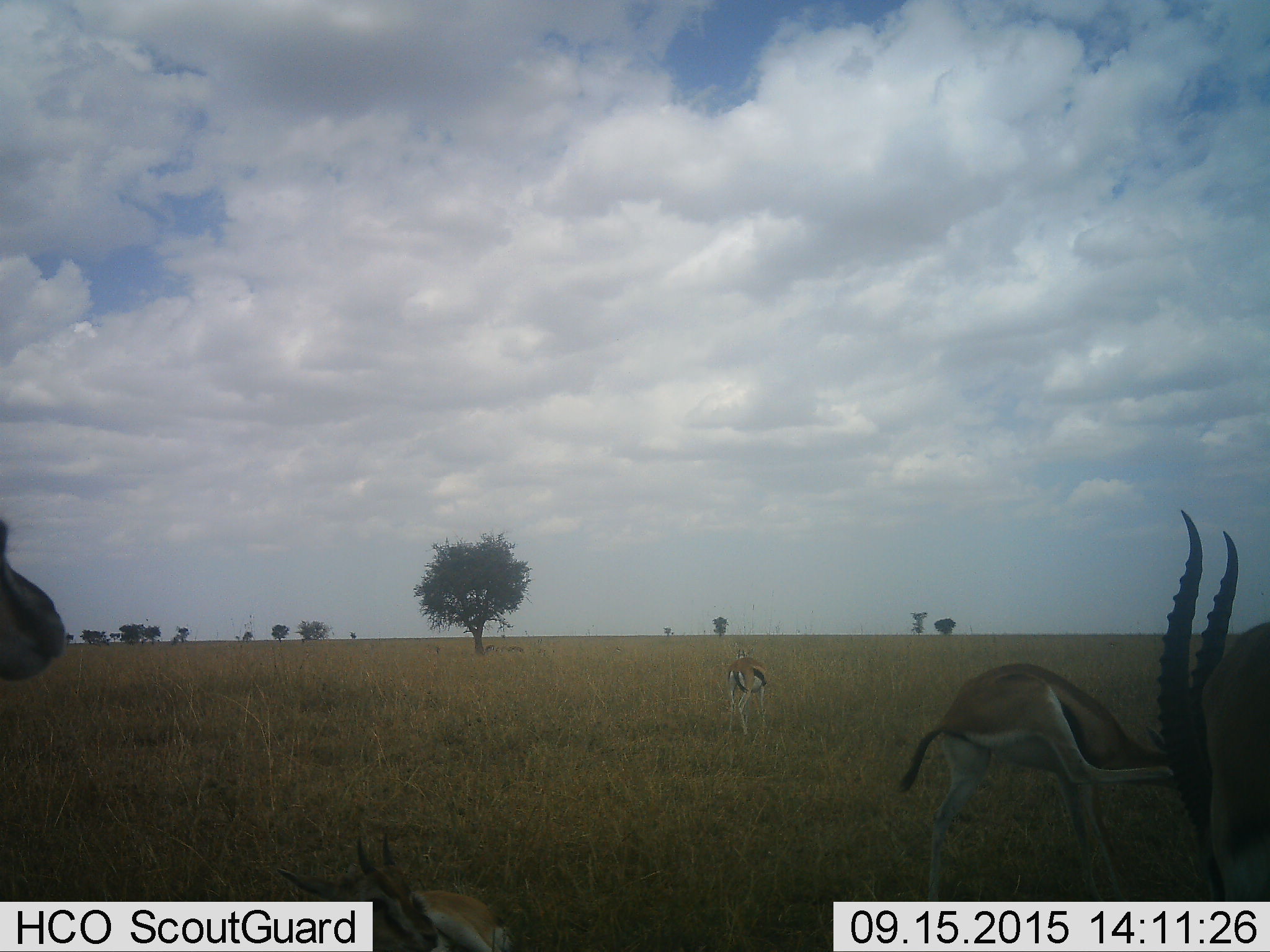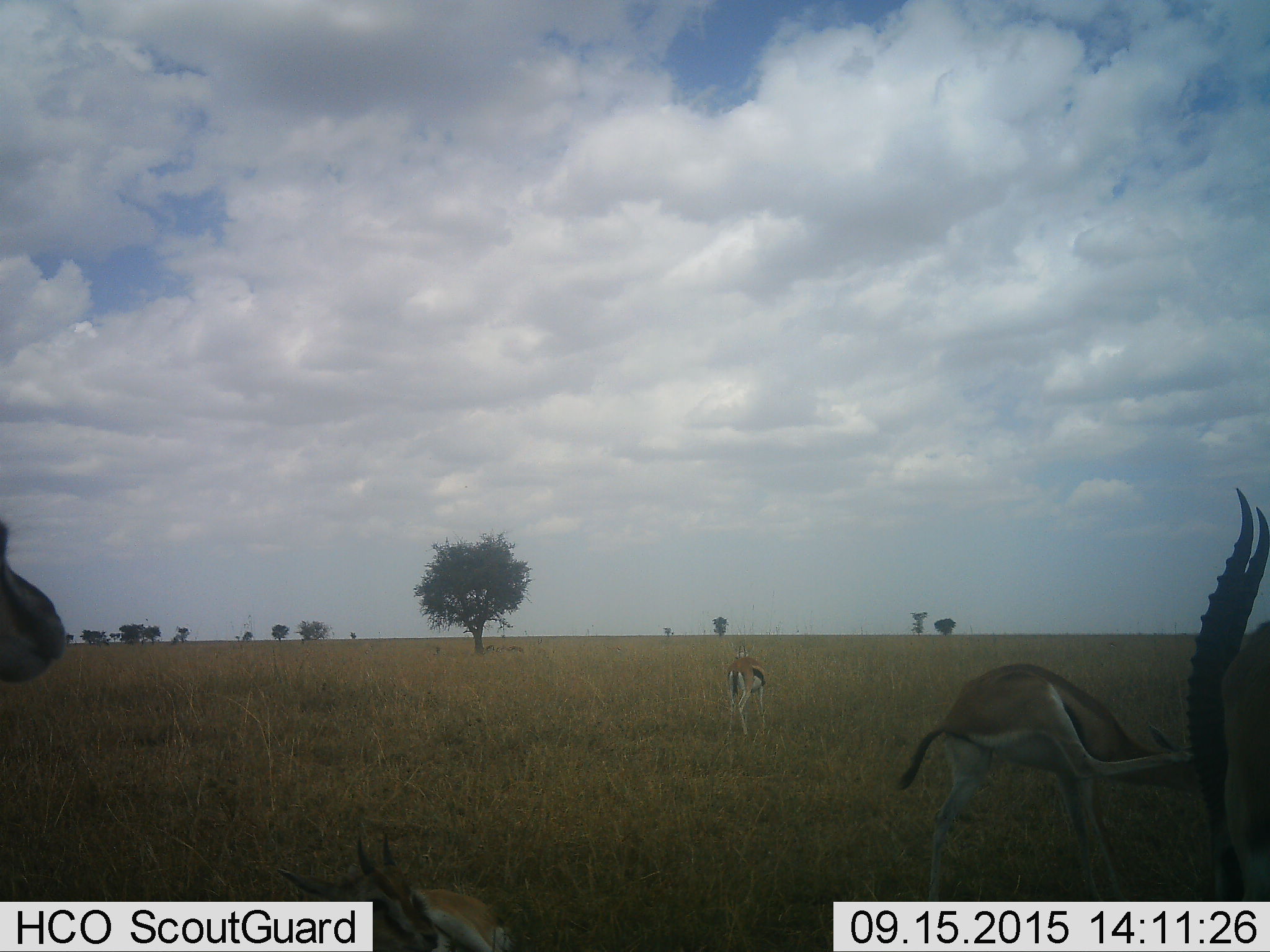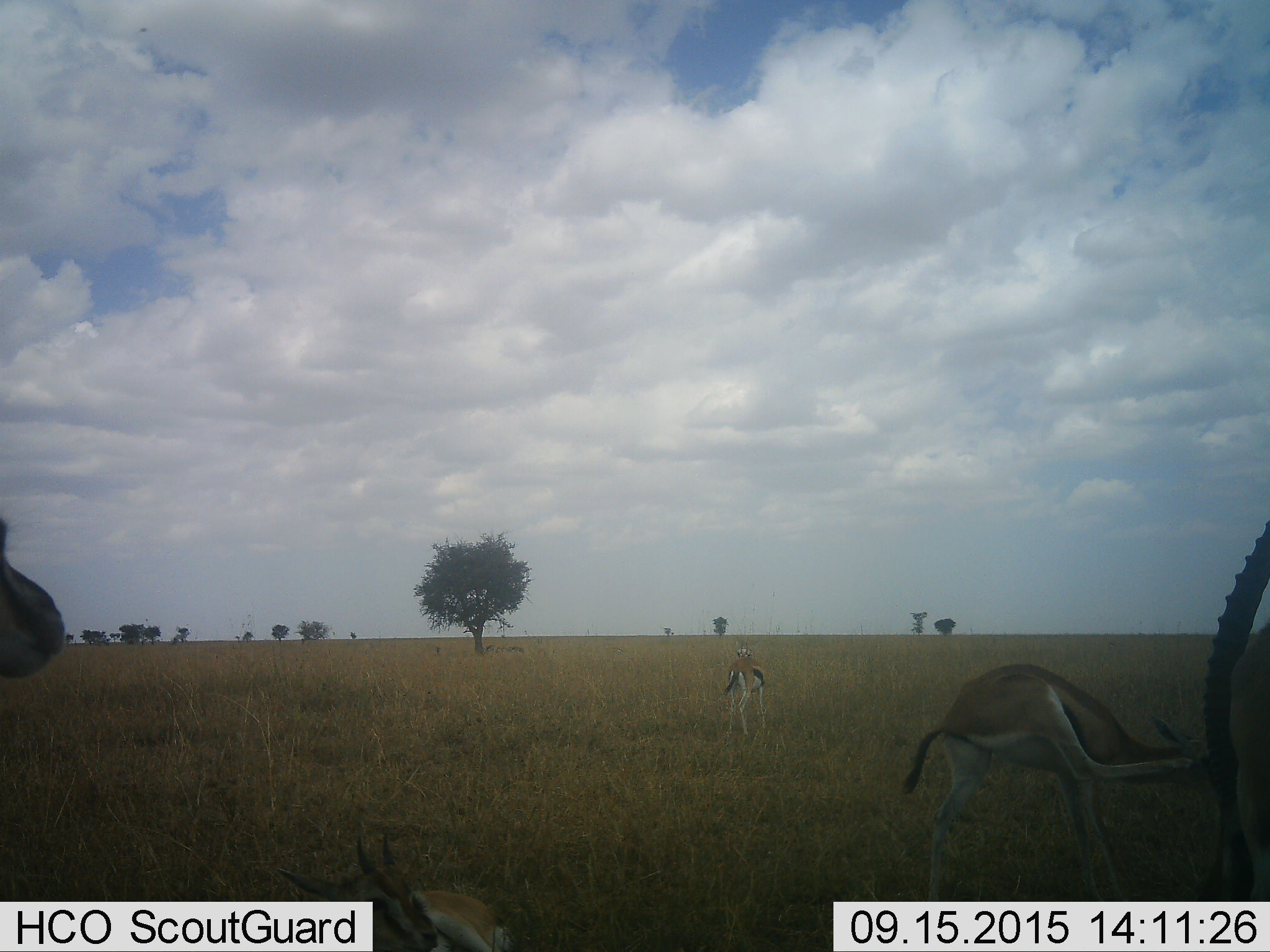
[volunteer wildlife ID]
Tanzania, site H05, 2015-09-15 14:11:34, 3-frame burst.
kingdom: Animalia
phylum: Chordata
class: Mammalia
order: Artiodactyla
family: Bovidae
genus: Eudorcas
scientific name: Eudorcas thomsonii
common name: thomson's gazelle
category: gazellethomsons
Gazellethomsons (thomson's gazelle) (Eudorcas thomsonii), count 5. Behavior (volunteer vote fractions): standing 100%, resting 83%, moving 17%, interacting 0%. Young present (vote fraction): 0%. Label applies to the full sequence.